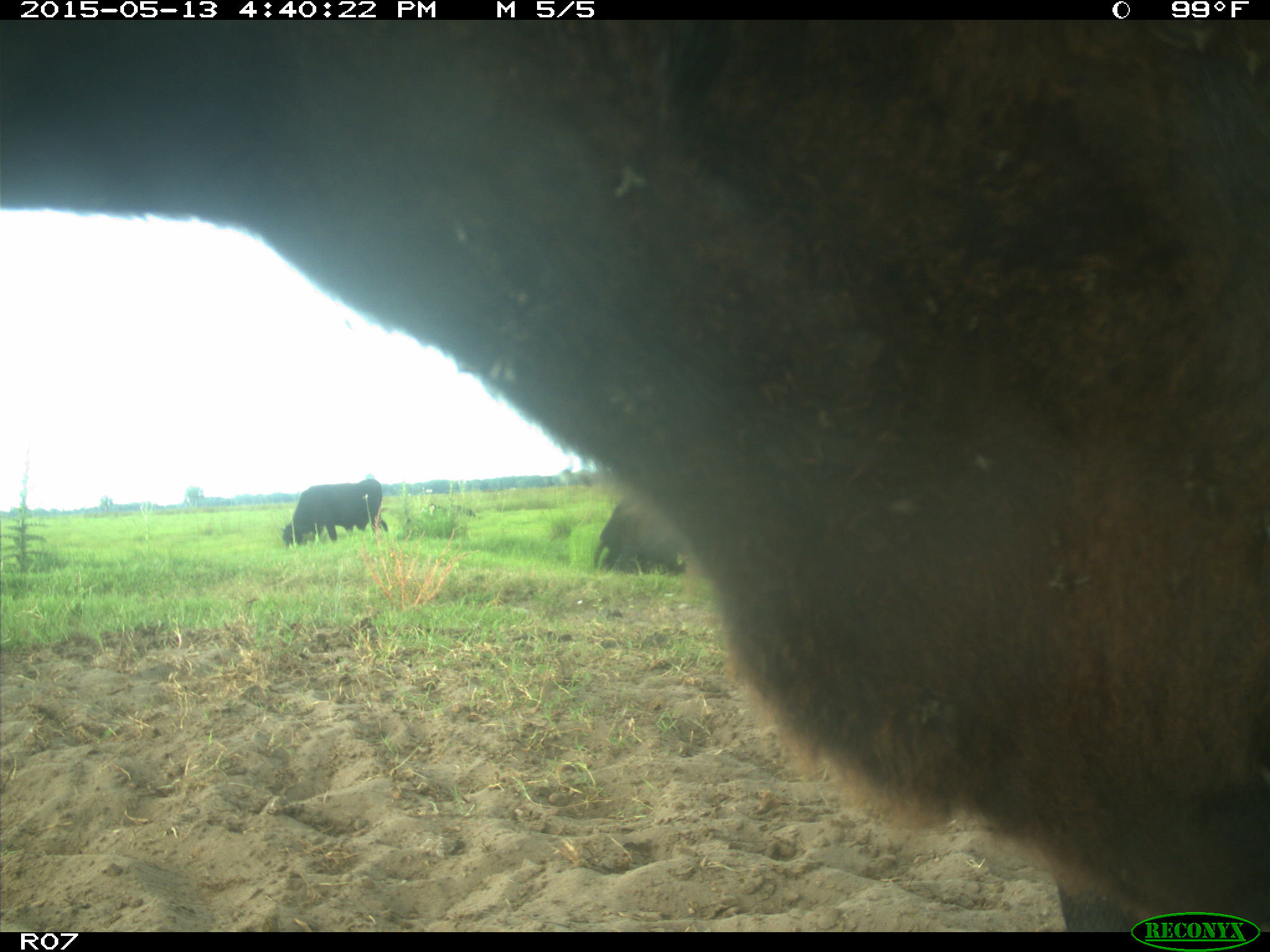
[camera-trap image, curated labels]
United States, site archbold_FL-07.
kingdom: Animalia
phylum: Chordata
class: Mammalia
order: Artiodactyla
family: Bovidae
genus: Bos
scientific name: Bos taurus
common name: domestic cow